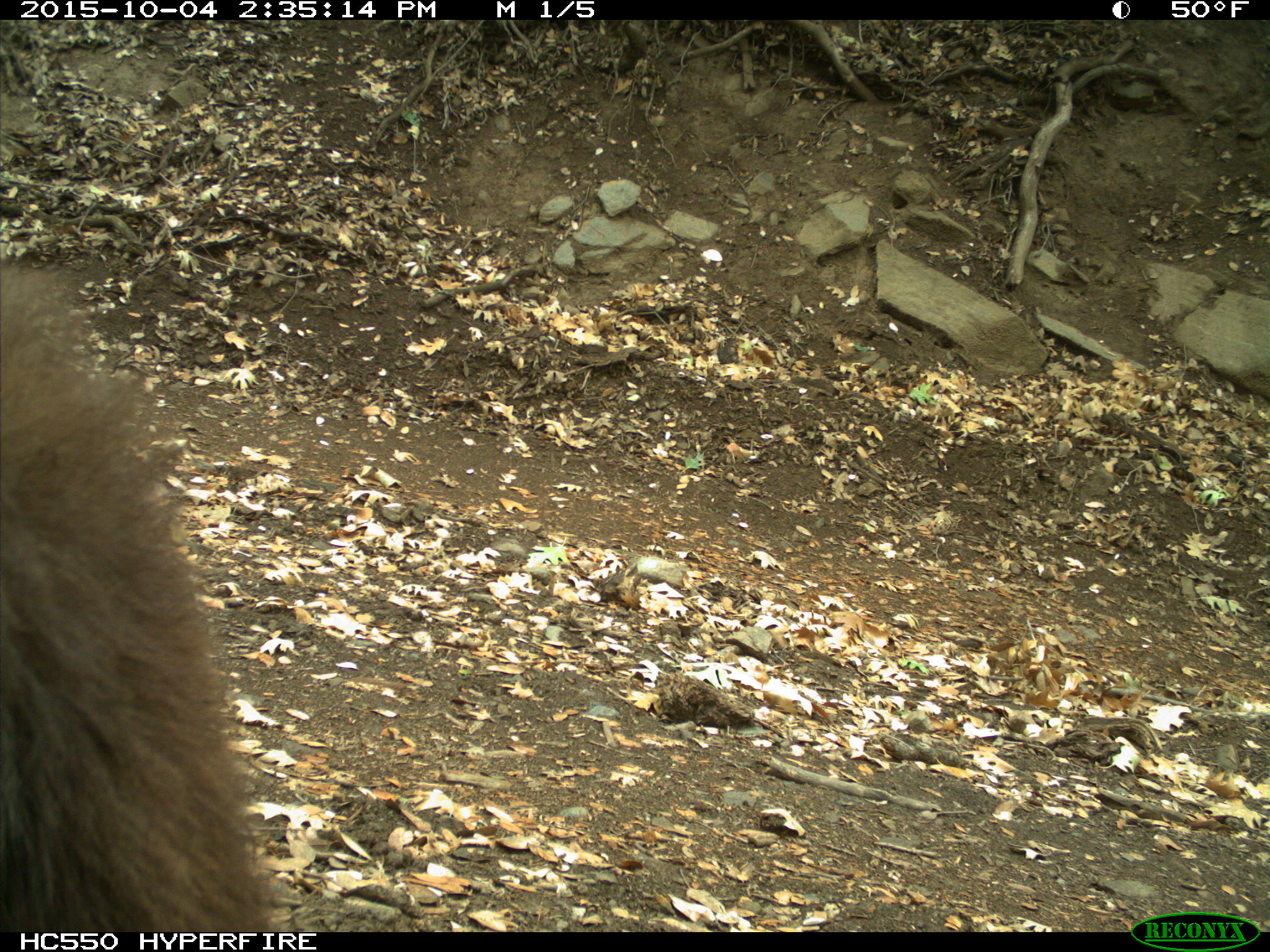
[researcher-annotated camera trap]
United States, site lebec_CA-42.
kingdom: Animalia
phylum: Chordata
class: Mammalia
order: Carnivora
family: Ursidae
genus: Ursus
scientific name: Ursus americanus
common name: american black bear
Ursus americanus (american black bear).